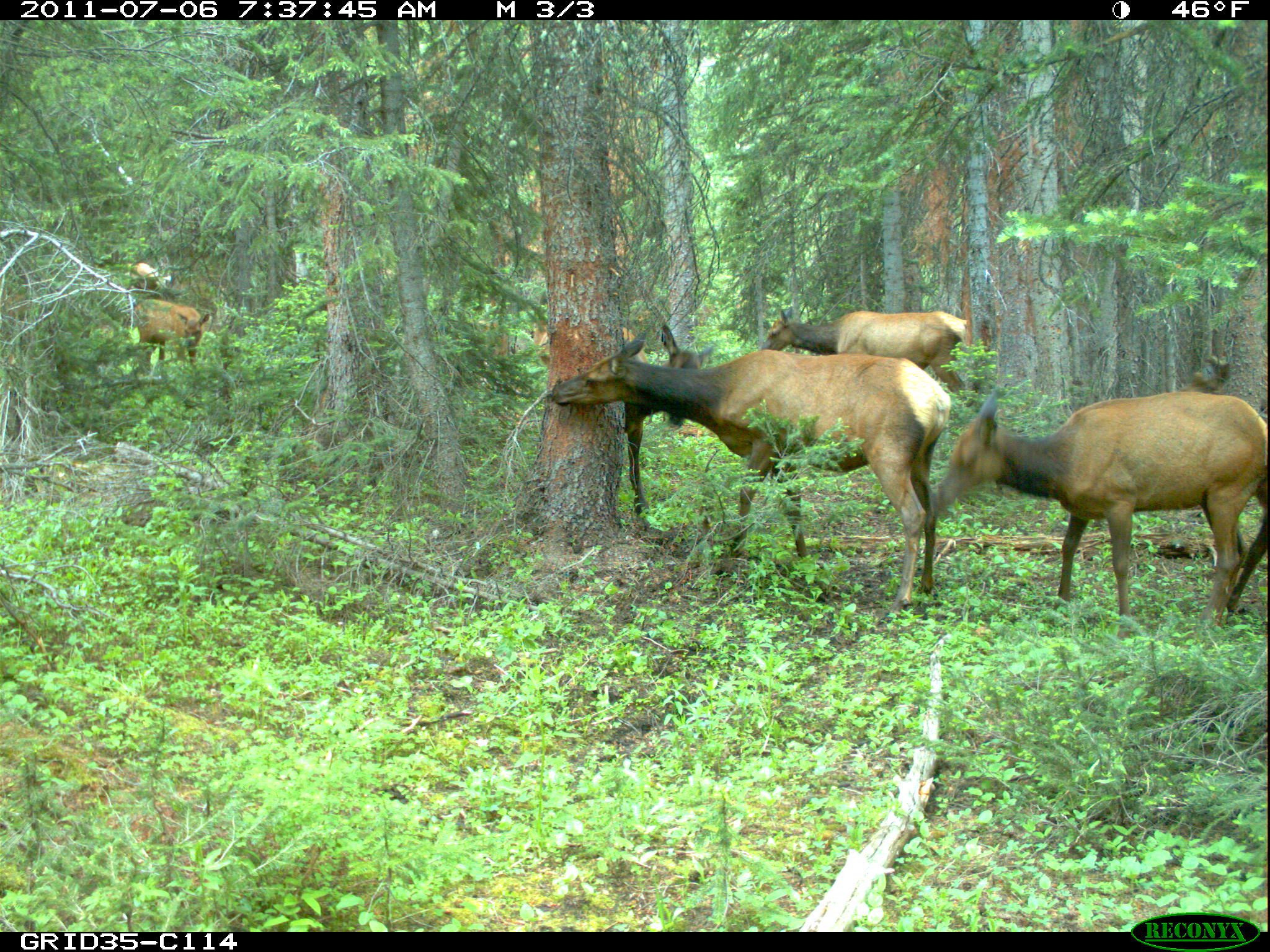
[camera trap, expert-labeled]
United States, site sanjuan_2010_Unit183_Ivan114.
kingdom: Animalia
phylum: Chordata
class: Mammalia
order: Artiodactyla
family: Cervidae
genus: Cervus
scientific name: Cervus elaphus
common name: red deer